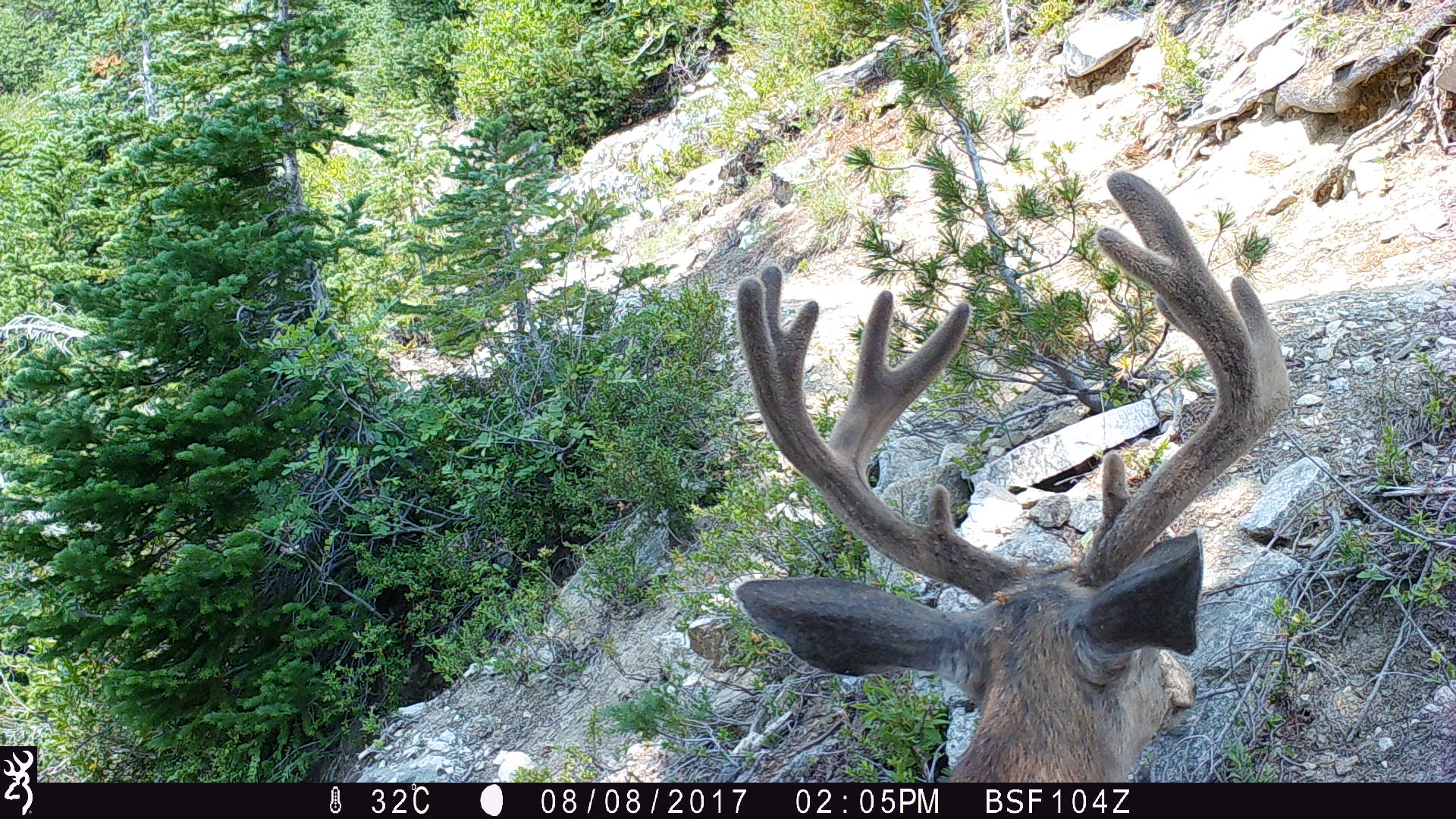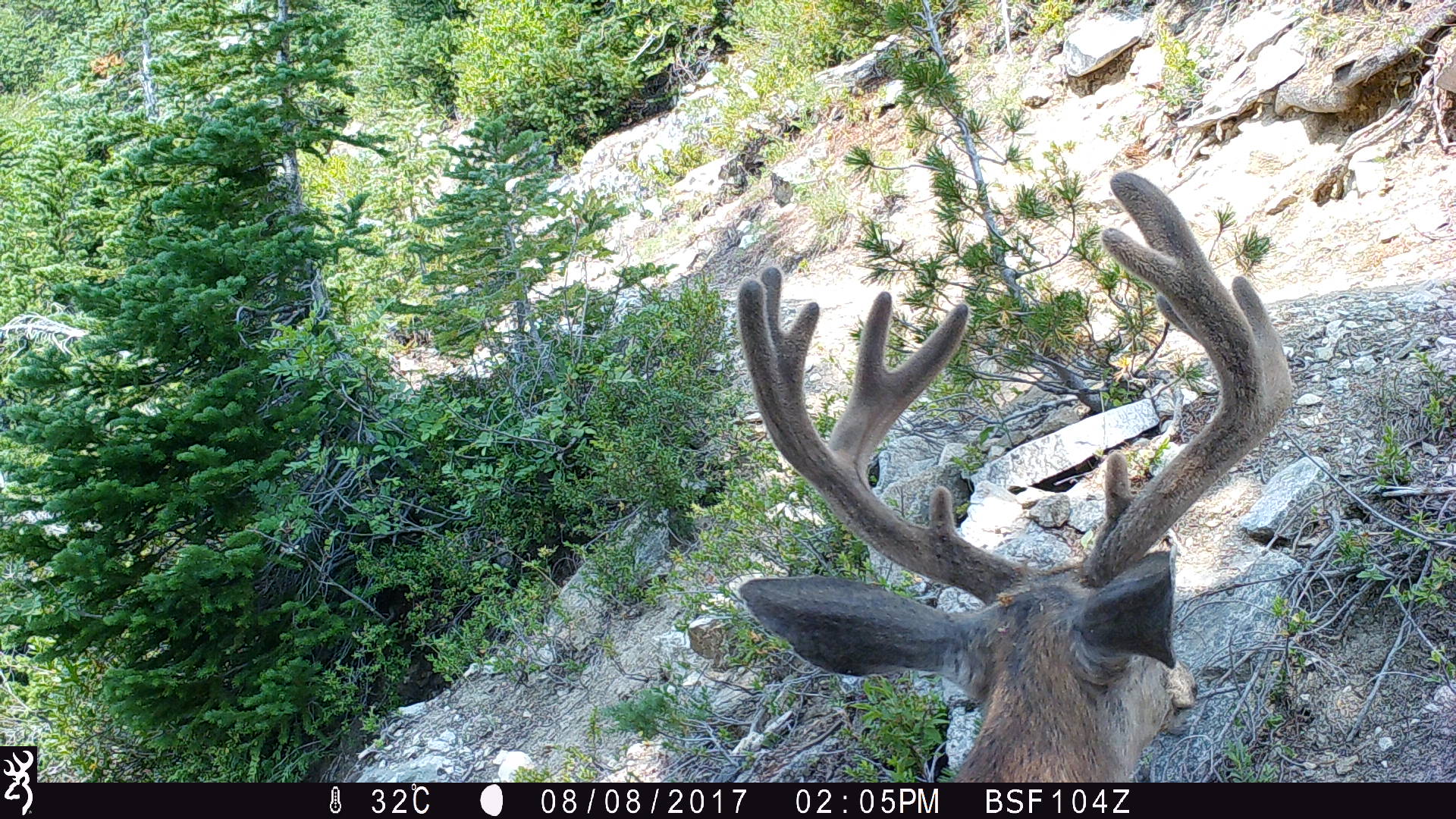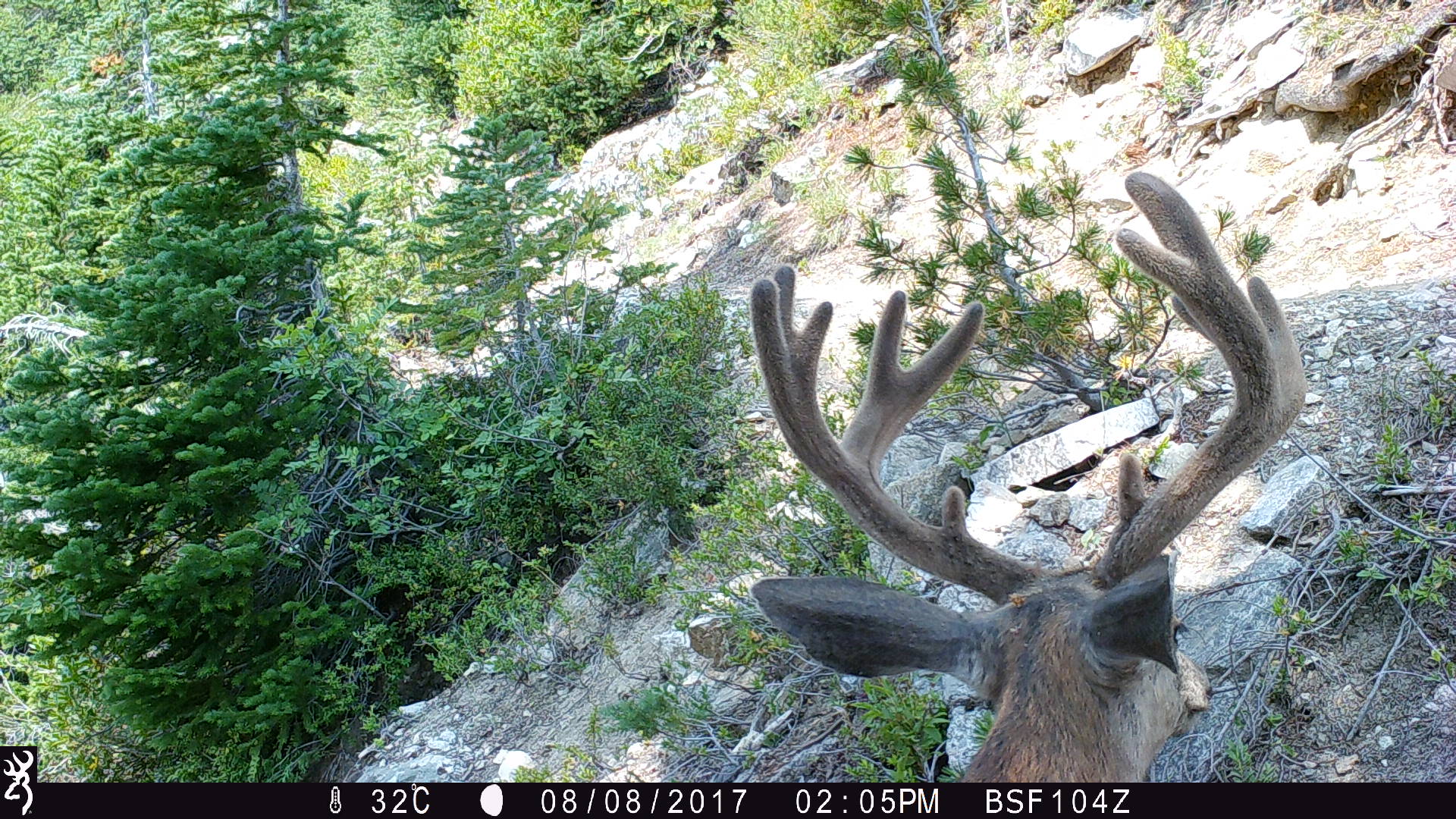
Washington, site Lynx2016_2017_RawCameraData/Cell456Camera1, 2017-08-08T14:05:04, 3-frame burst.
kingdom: Animalia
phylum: Chordata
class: Mammalia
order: Artiodactyla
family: Cervidae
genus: Odocoileus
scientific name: Odocoileus hemionus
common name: mule deer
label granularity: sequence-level